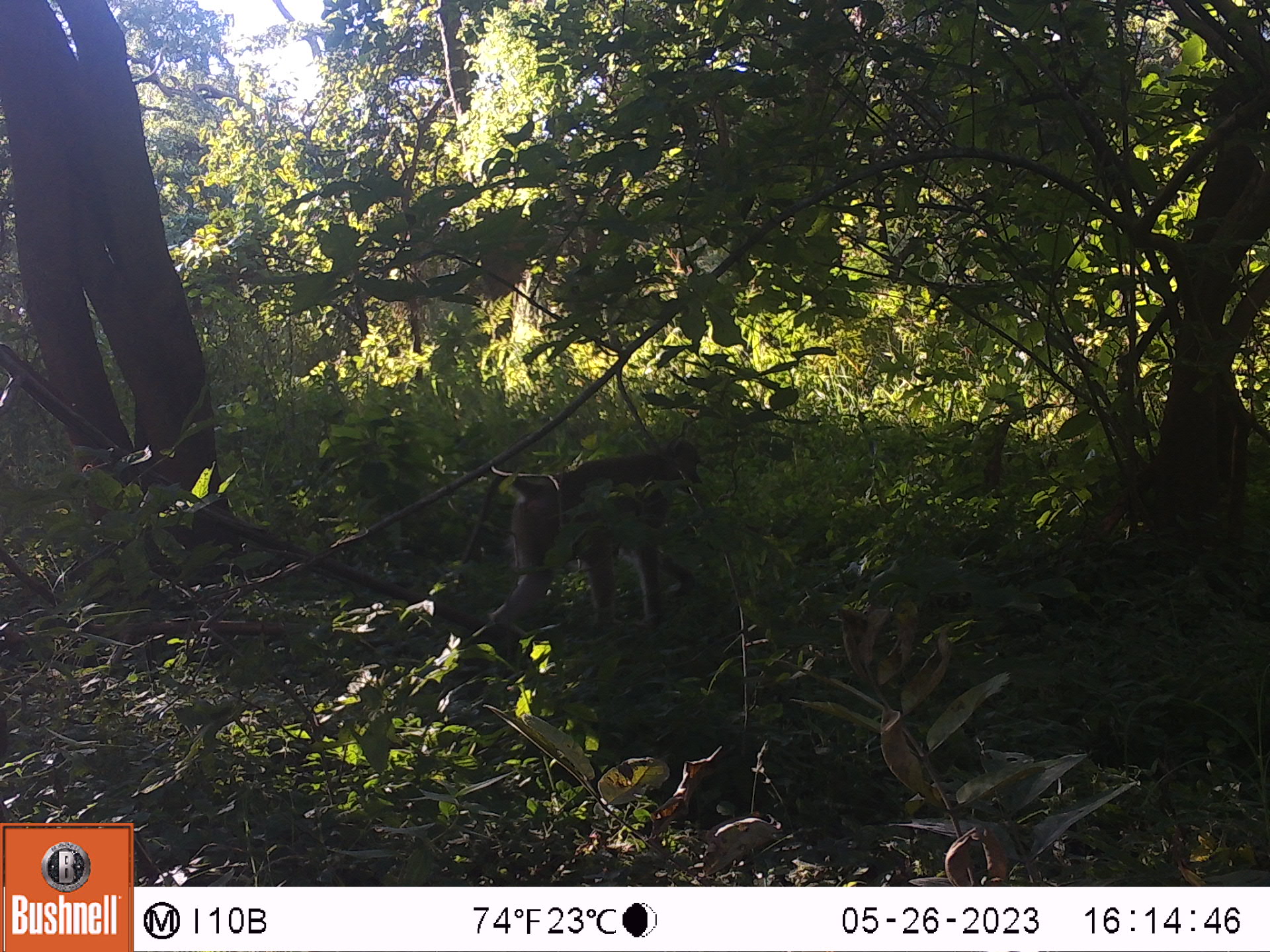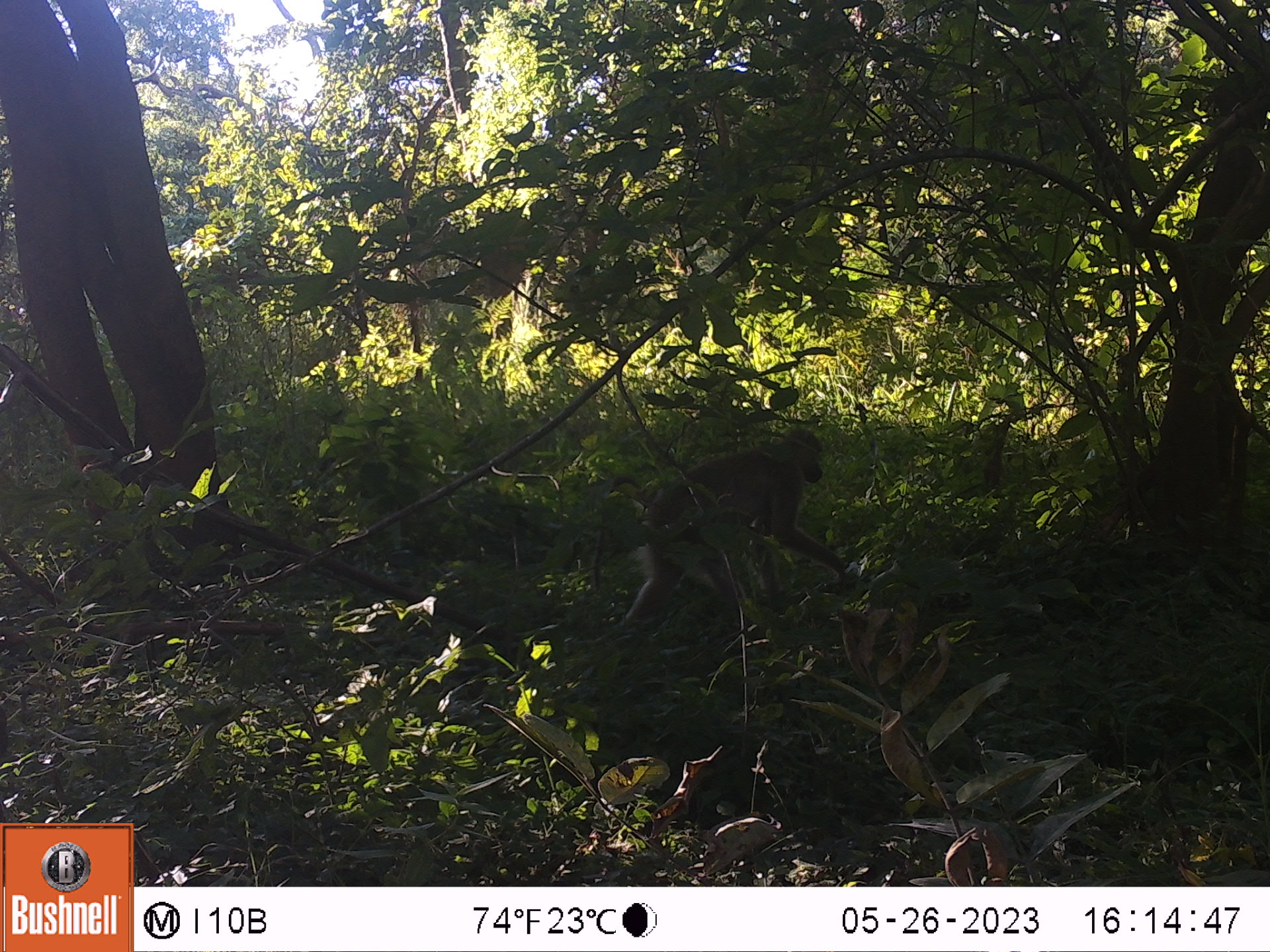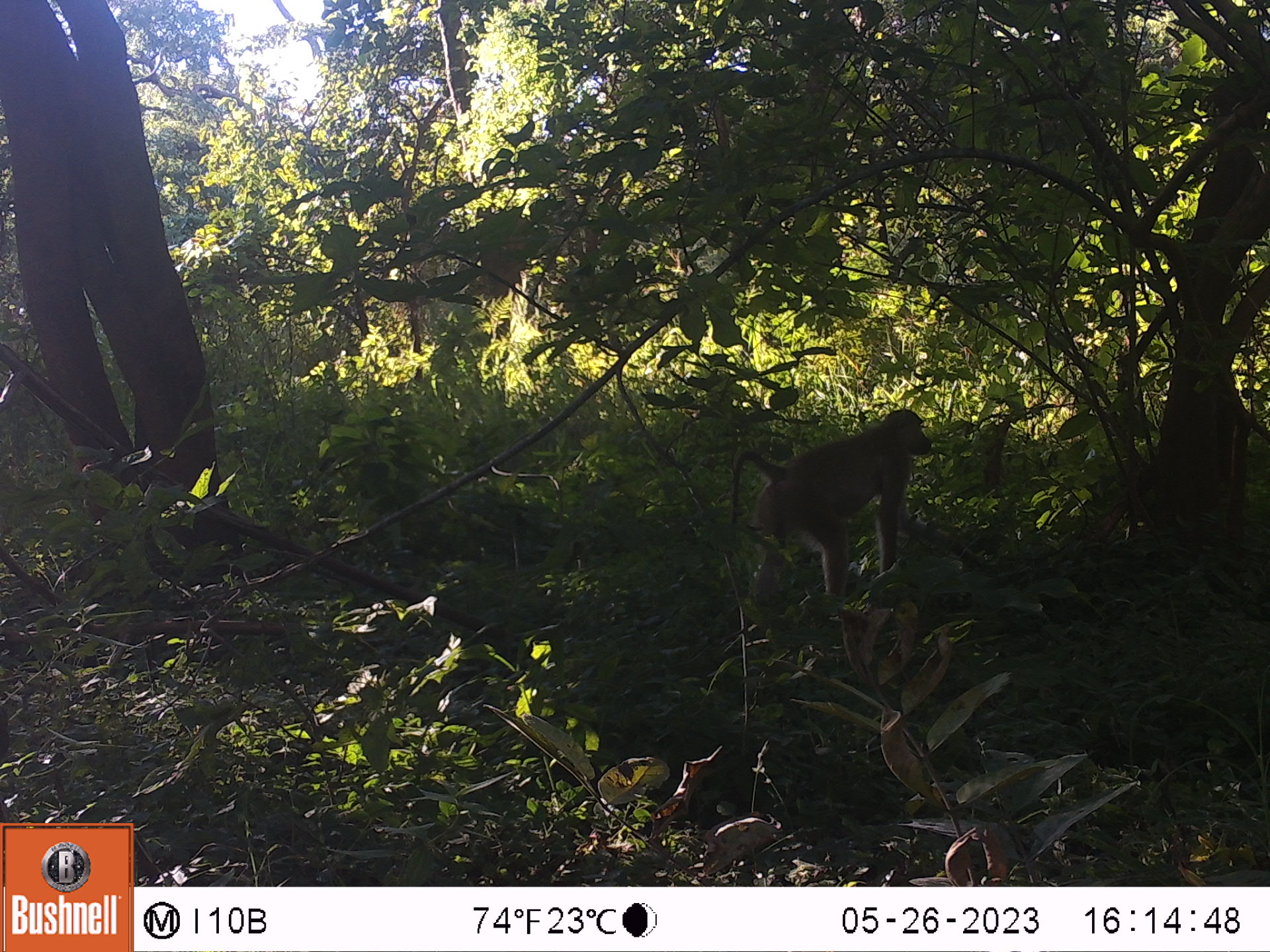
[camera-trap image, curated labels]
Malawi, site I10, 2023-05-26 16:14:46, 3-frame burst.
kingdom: Animalia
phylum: Chordata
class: Mammalia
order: Primates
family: Cercopithecidae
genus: Papio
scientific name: Papio cynocephalus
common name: yellow baboon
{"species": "yellow baboon (Papio cynocephalus)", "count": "1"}